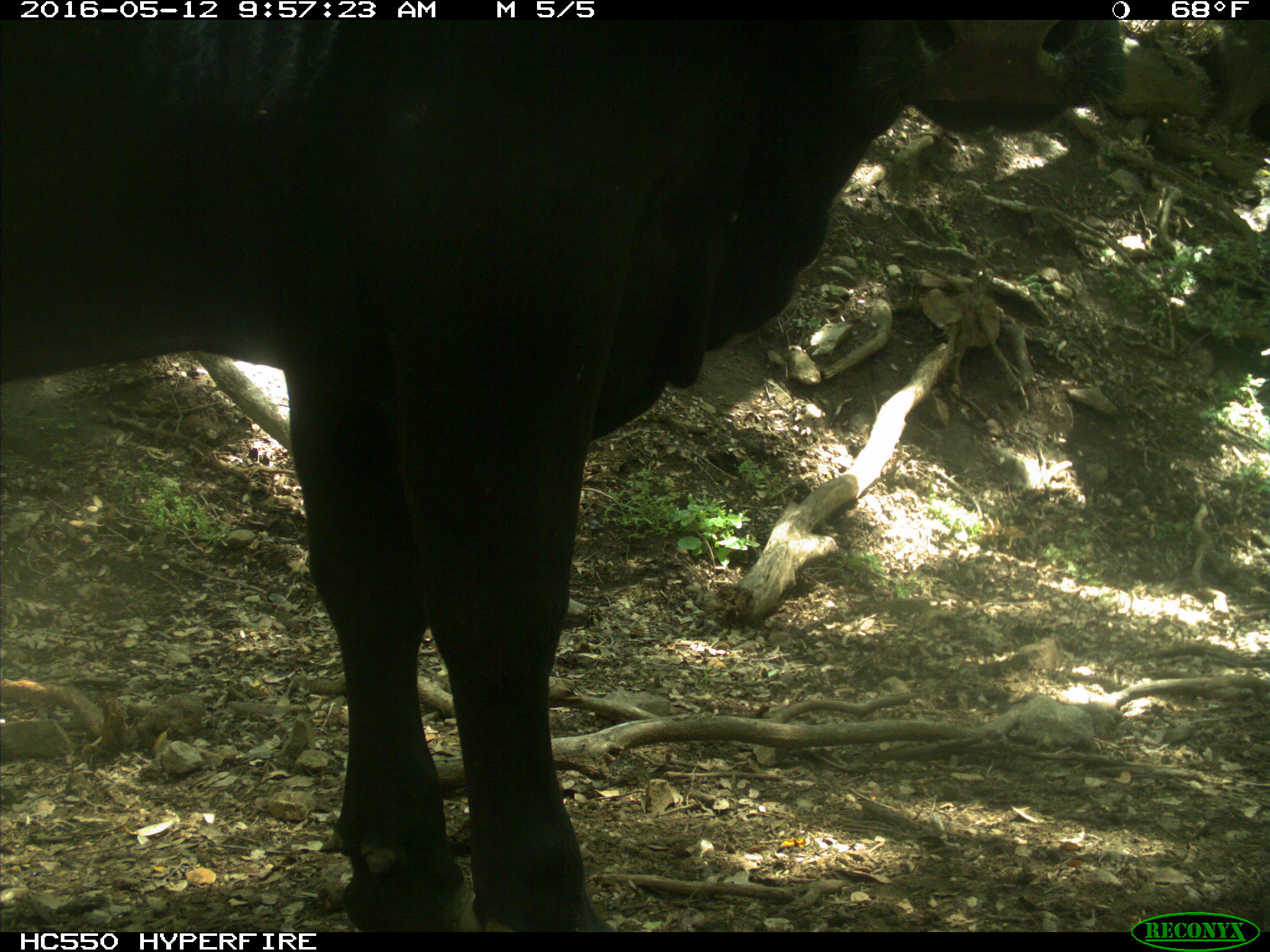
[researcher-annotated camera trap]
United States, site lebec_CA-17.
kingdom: Animalia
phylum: Chordata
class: Mammalia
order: Artiodactyla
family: Bovidae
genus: Bos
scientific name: Bos taurus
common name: domestic cow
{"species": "Bos taurus (domestic cow)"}